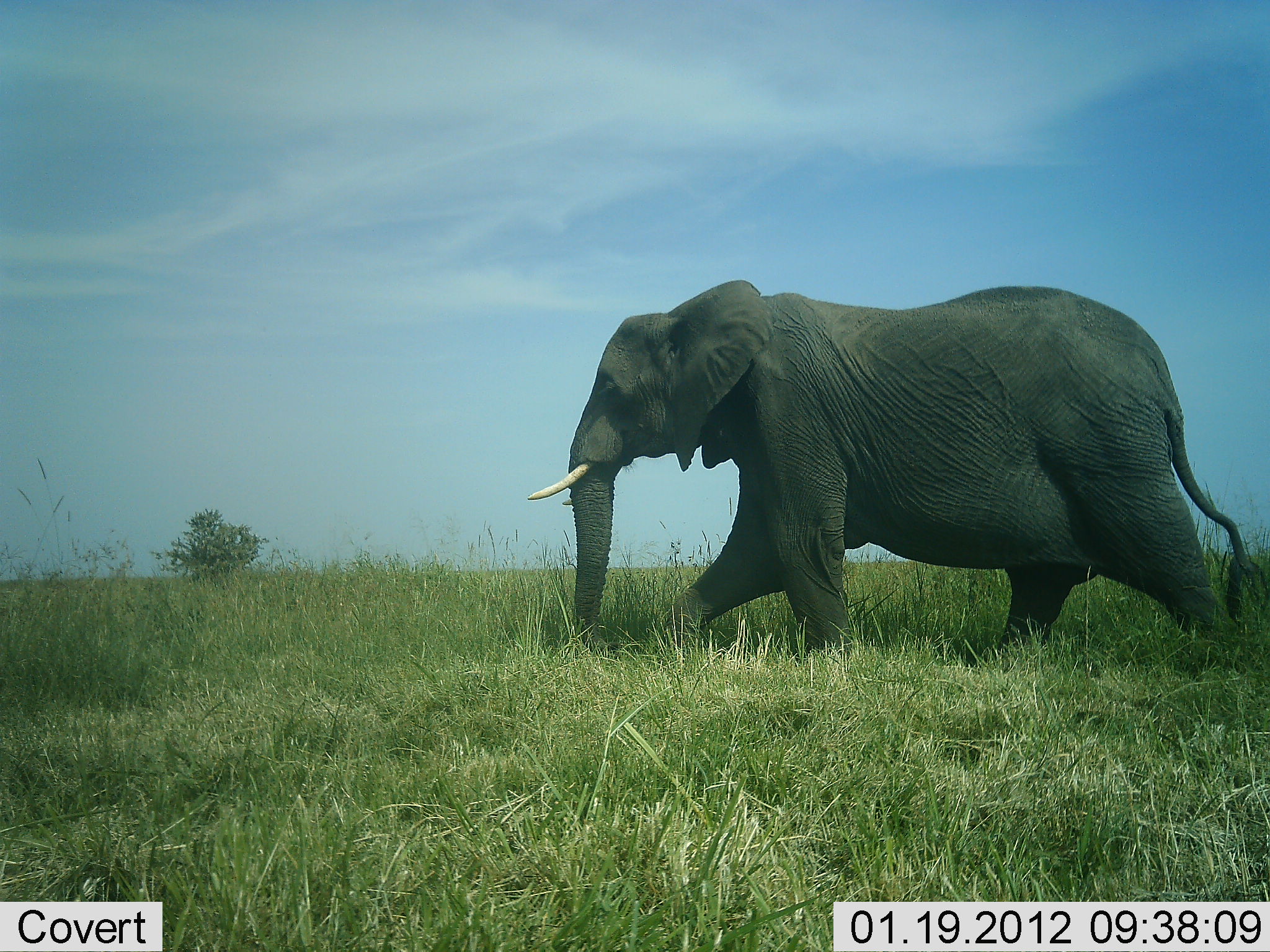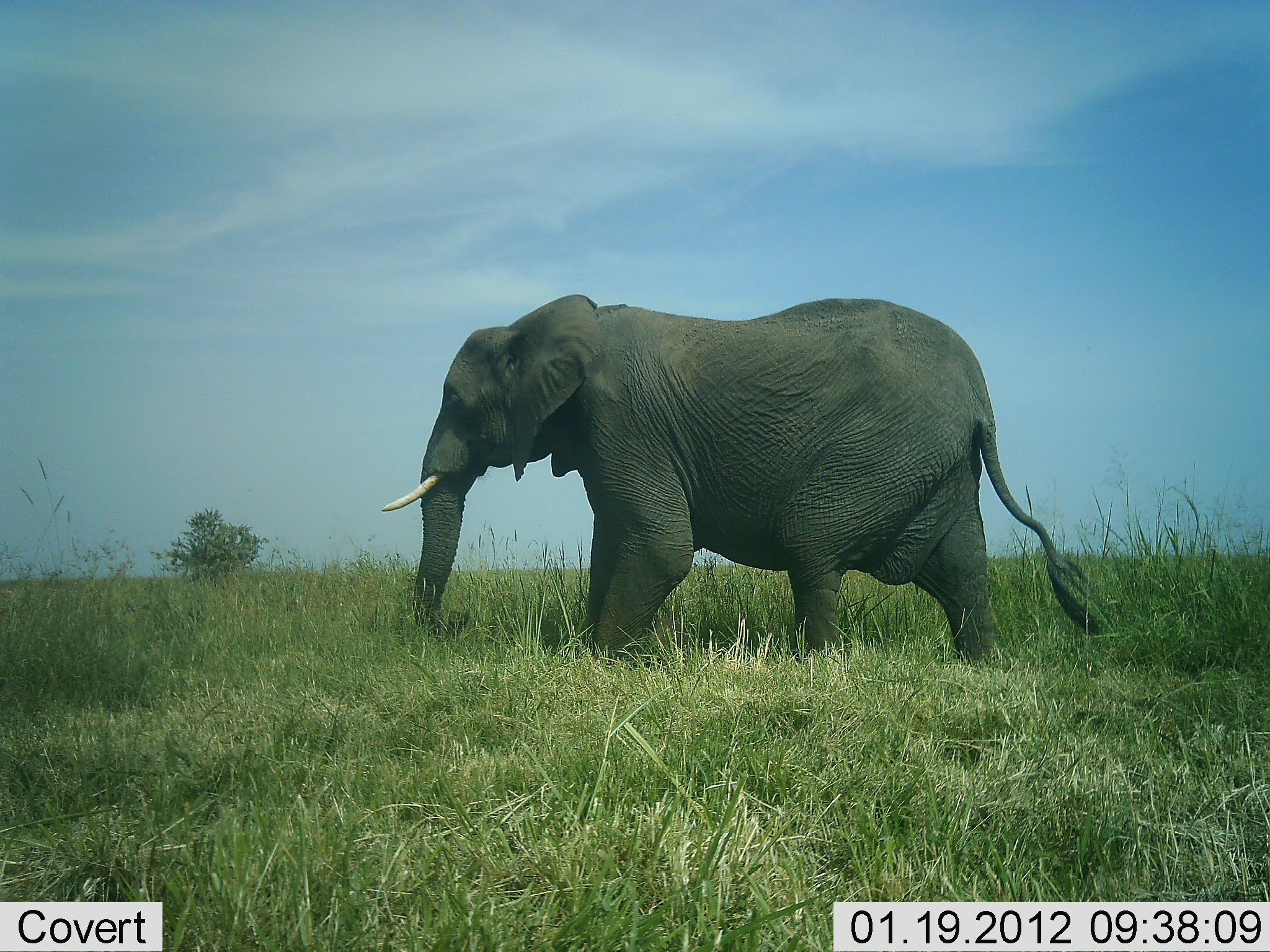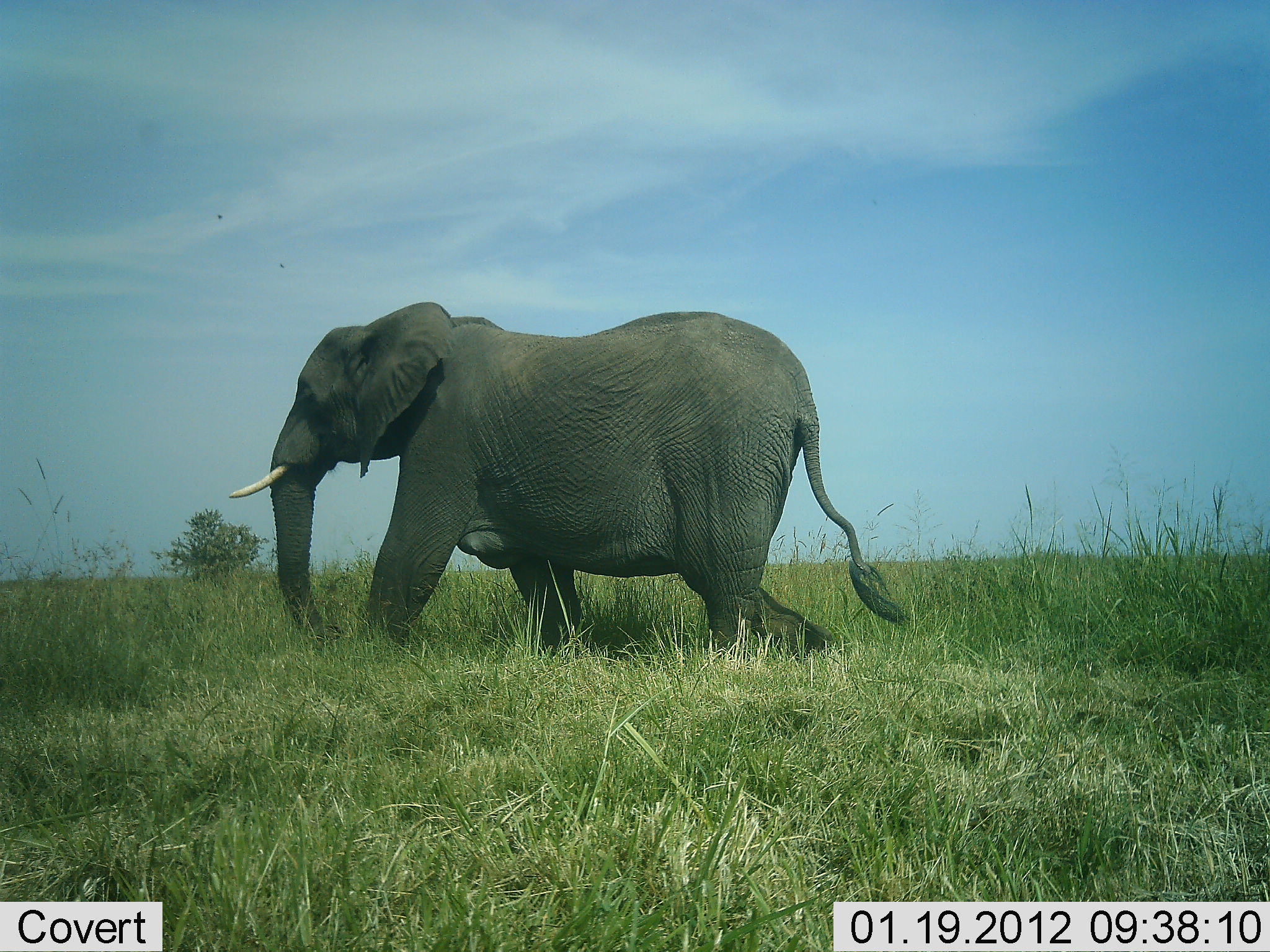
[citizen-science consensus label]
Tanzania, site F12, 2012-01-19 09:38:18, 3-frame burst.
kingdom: Animalia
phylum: Chordata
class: Mammalia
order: Proboscidea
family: Elephantidae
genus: Loxodonta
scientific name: Loxodonta africana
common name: african bush elephant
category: elephant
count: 1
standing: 4%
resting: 0%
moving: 96%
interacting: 0%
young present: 0%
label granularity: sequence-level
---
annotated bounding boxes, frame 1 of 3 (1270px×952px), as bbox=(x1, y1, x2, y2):
animal: bbox=(528, 279, 1269, 676)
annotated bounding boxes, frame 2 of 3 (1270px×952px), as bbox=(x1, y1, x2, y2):
animal: bbox=(381, 294, 1117, 669)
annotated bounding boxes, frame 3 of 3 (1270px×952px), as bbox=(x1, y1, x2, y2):
animal: bbox=(229, 301, 904, 669)